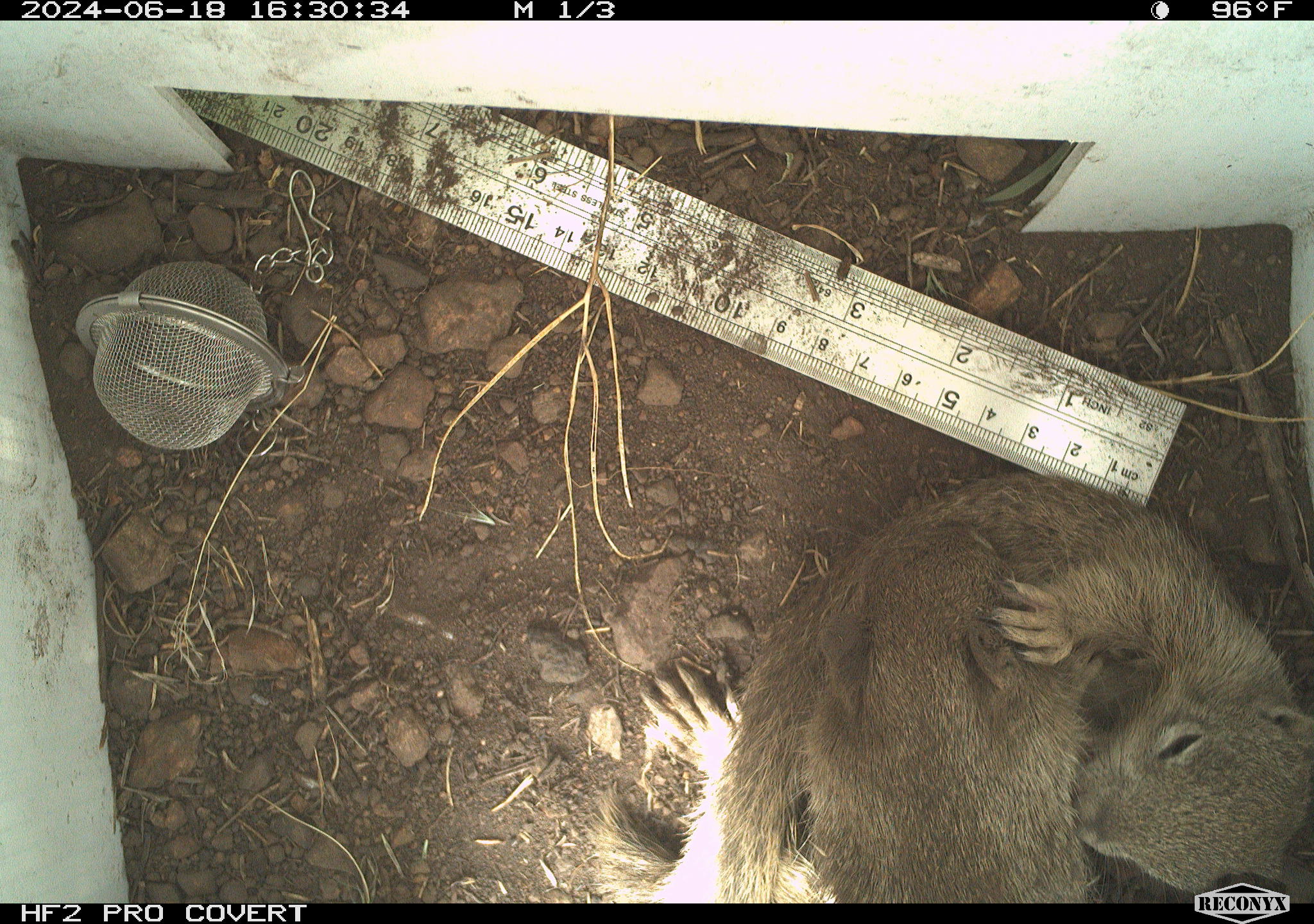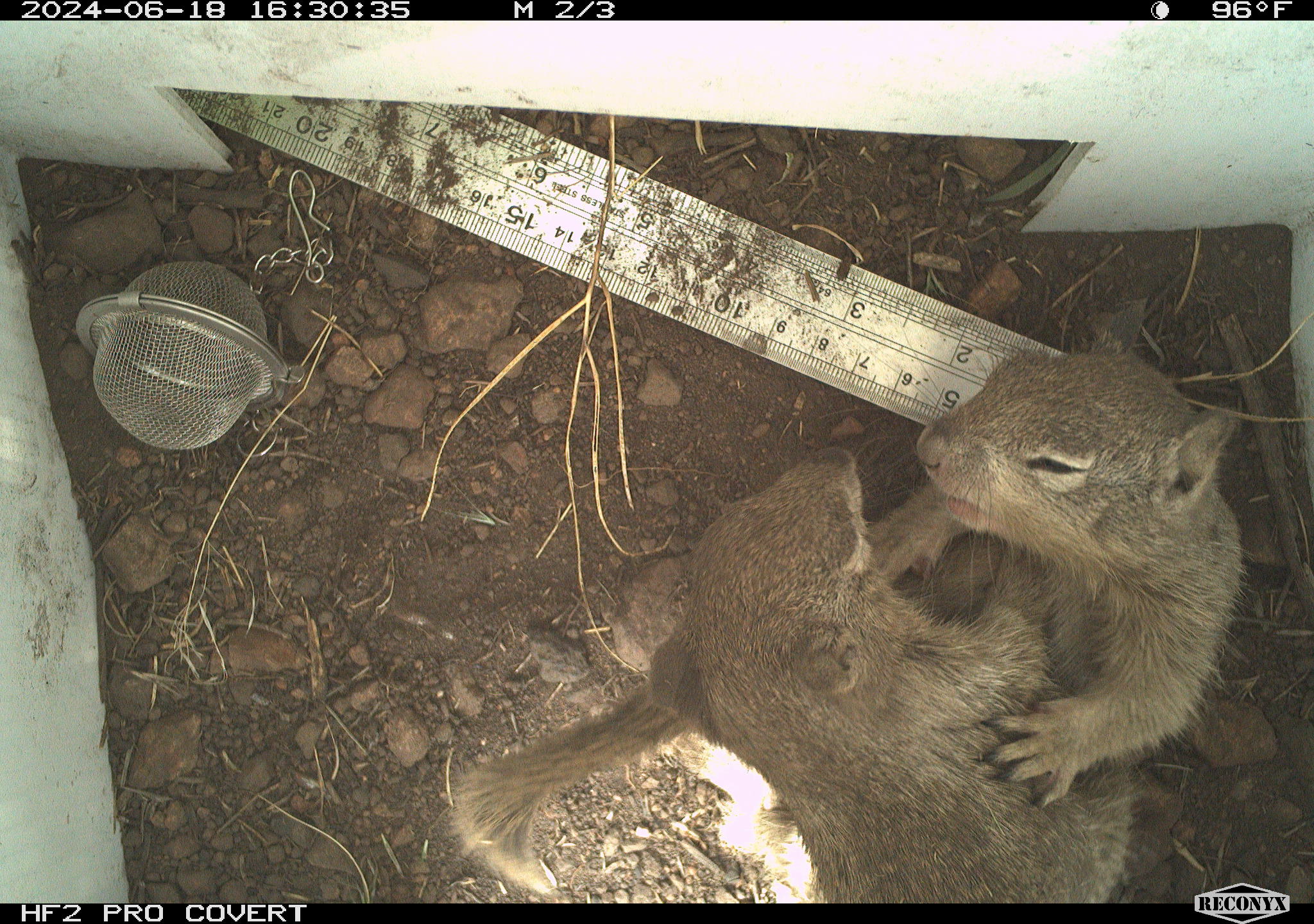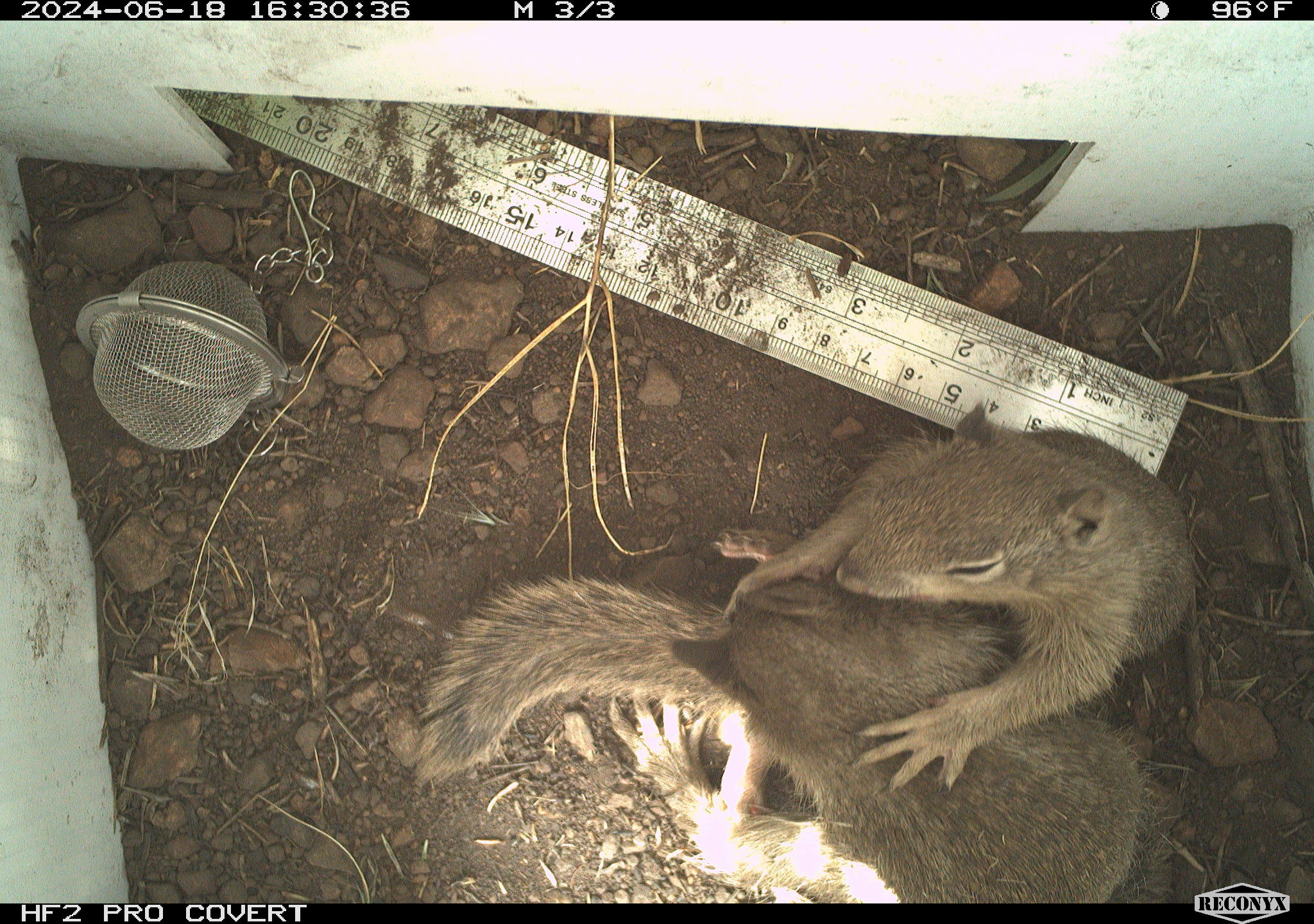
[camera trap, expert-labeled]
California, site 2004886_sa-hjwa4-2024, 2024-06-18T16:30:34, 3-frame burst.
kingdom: Animalia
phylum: Chordata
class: Mammalia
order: Rodentia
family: Sciuridae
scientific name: Sciuridae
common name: squirrels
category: sciuridae family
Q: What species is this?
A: Sciuridae family (squirrels) (Sciuridae).